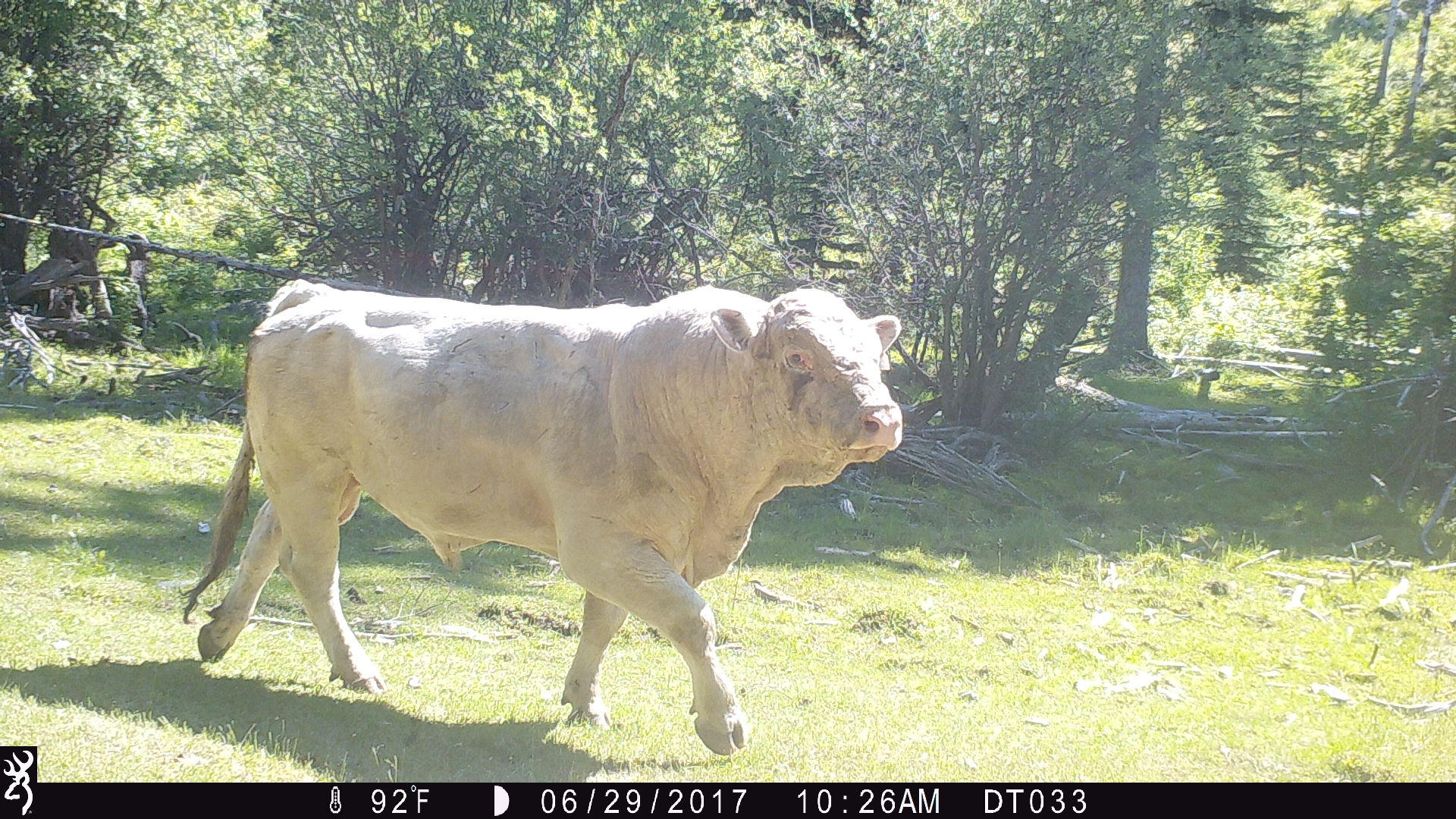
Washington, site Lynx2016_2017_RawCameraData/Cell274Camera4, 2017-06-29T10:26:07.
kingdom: Animalia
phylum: Chordata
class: Mammalia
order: Artiodactyla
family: Bovidae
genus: Bos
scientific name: Bos taurus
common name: domestic cattle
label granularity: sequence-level